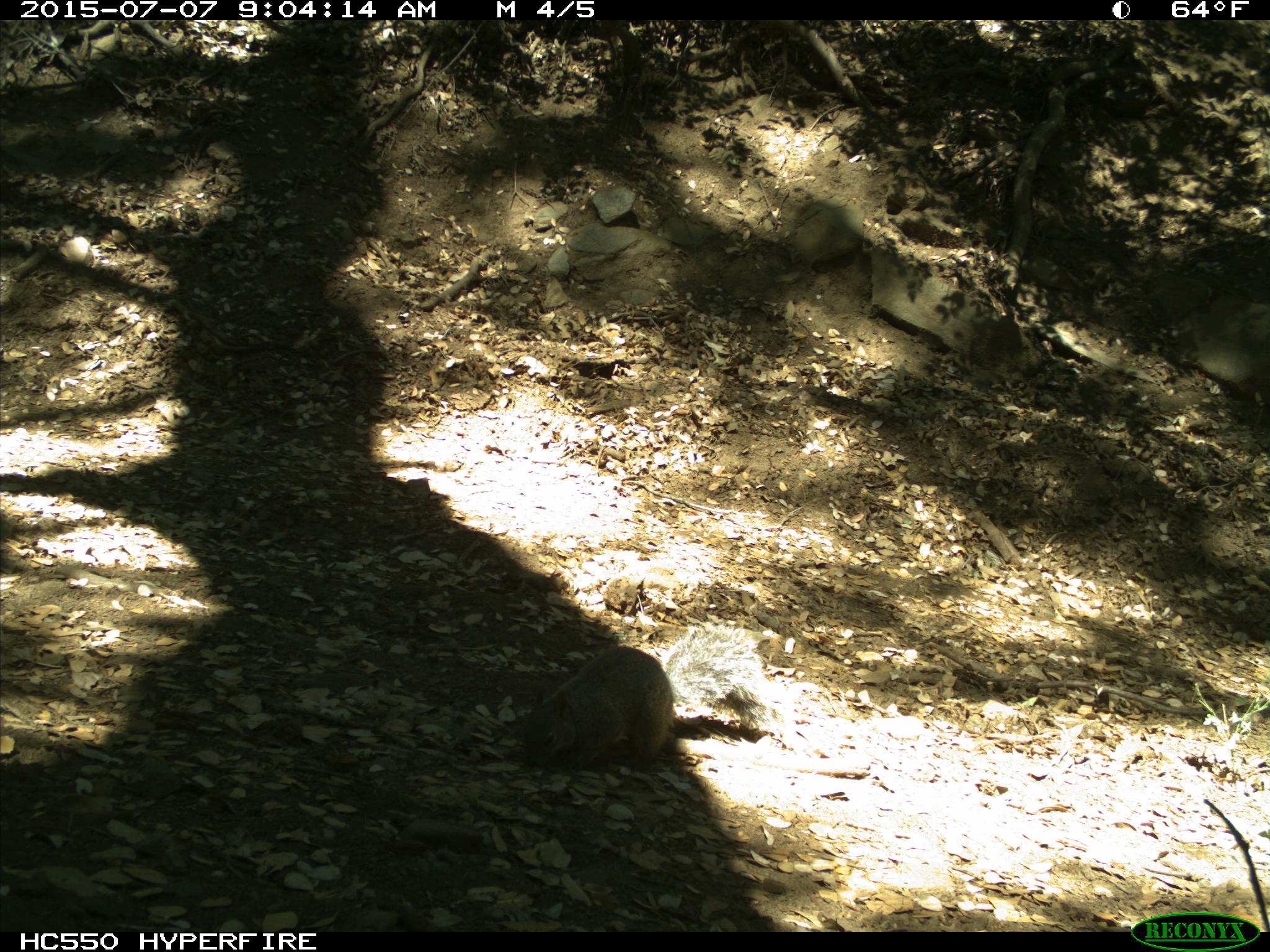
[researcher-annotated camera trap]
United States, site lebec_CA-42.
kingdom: Animalia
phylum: Chordata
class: Mammalia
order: Rodentia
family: Sciuridae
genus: Sciurus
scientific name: Sciurus carolinensis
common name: eastern gray squirrel